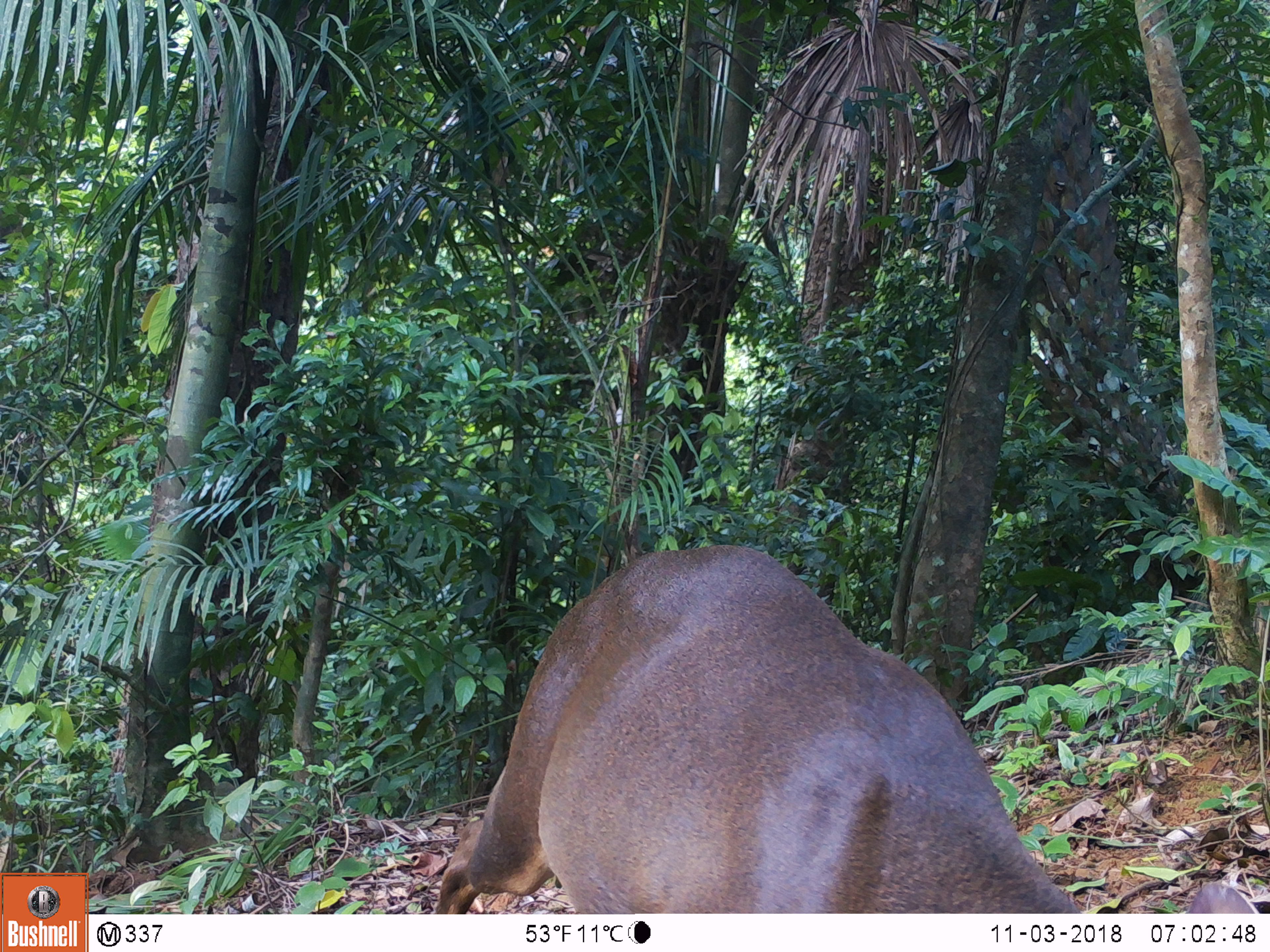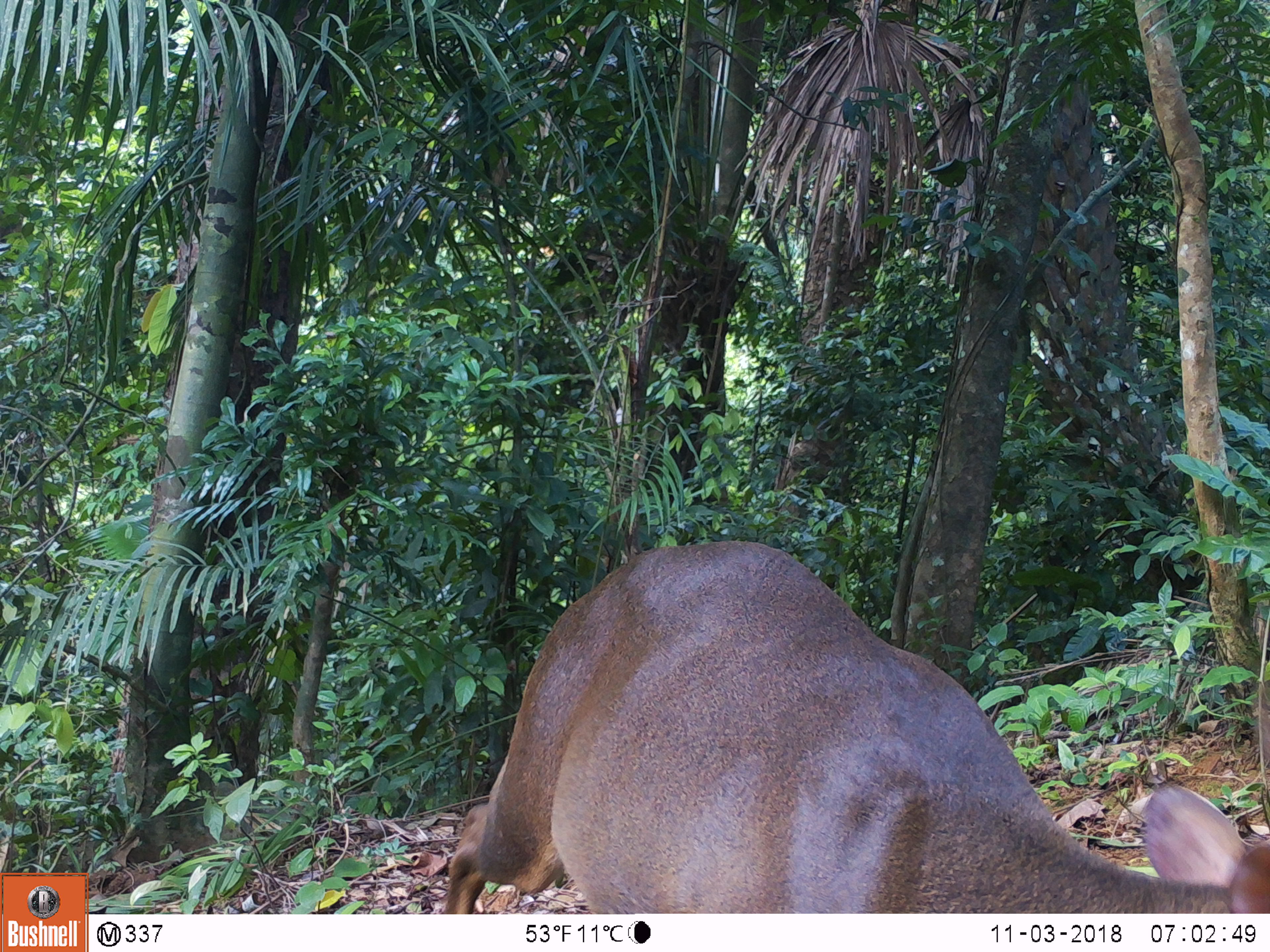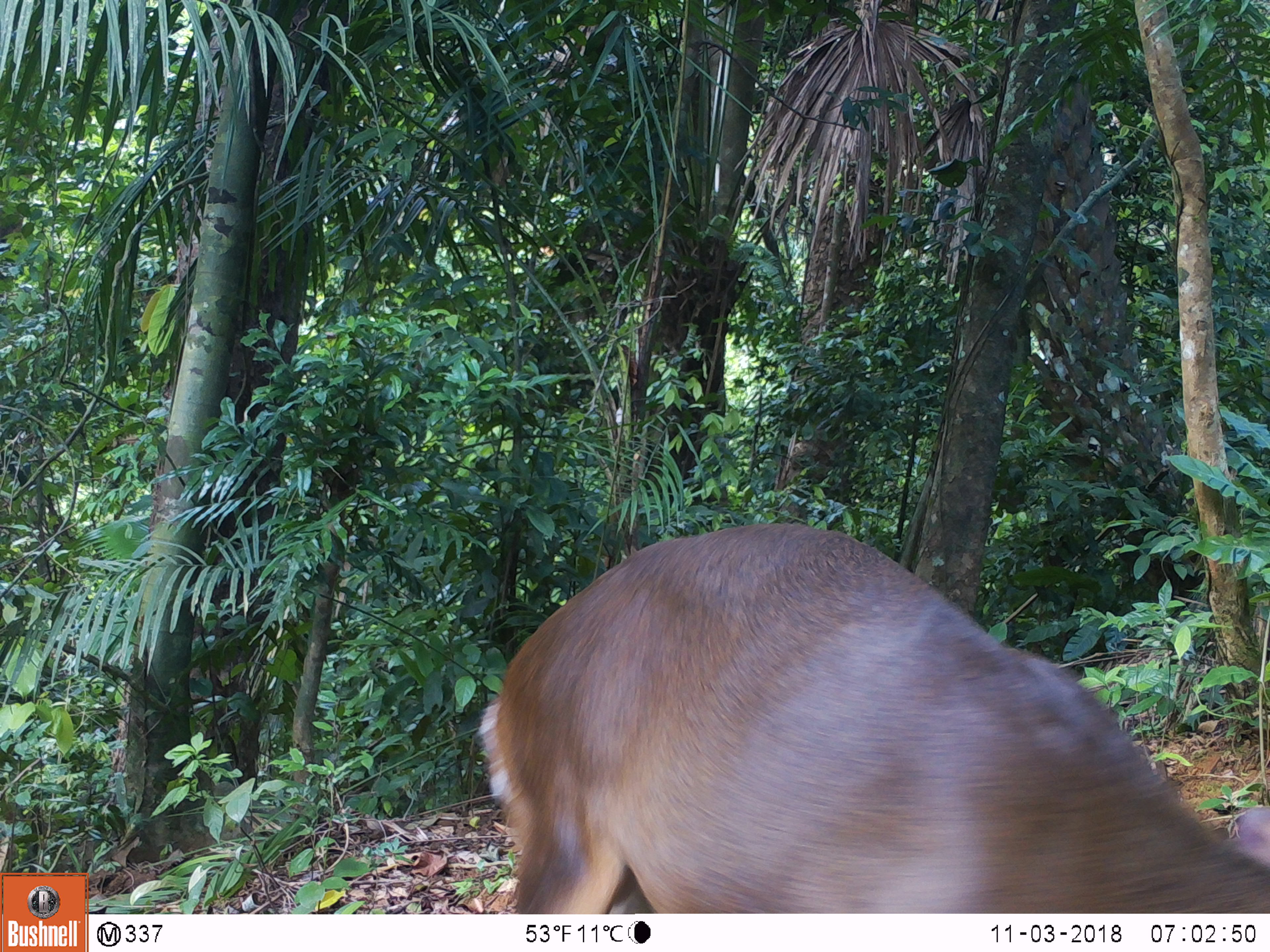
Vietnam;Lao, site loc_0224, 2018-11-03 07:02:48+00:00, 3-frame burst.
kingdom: Animalia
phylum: Chordata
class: Mammalia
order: Artiodactyla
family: Cervidae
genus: Muntiacus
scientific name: Muntiacus vuquangensis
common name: large-antlered muntjac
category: large antlered muntjac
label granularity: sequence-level